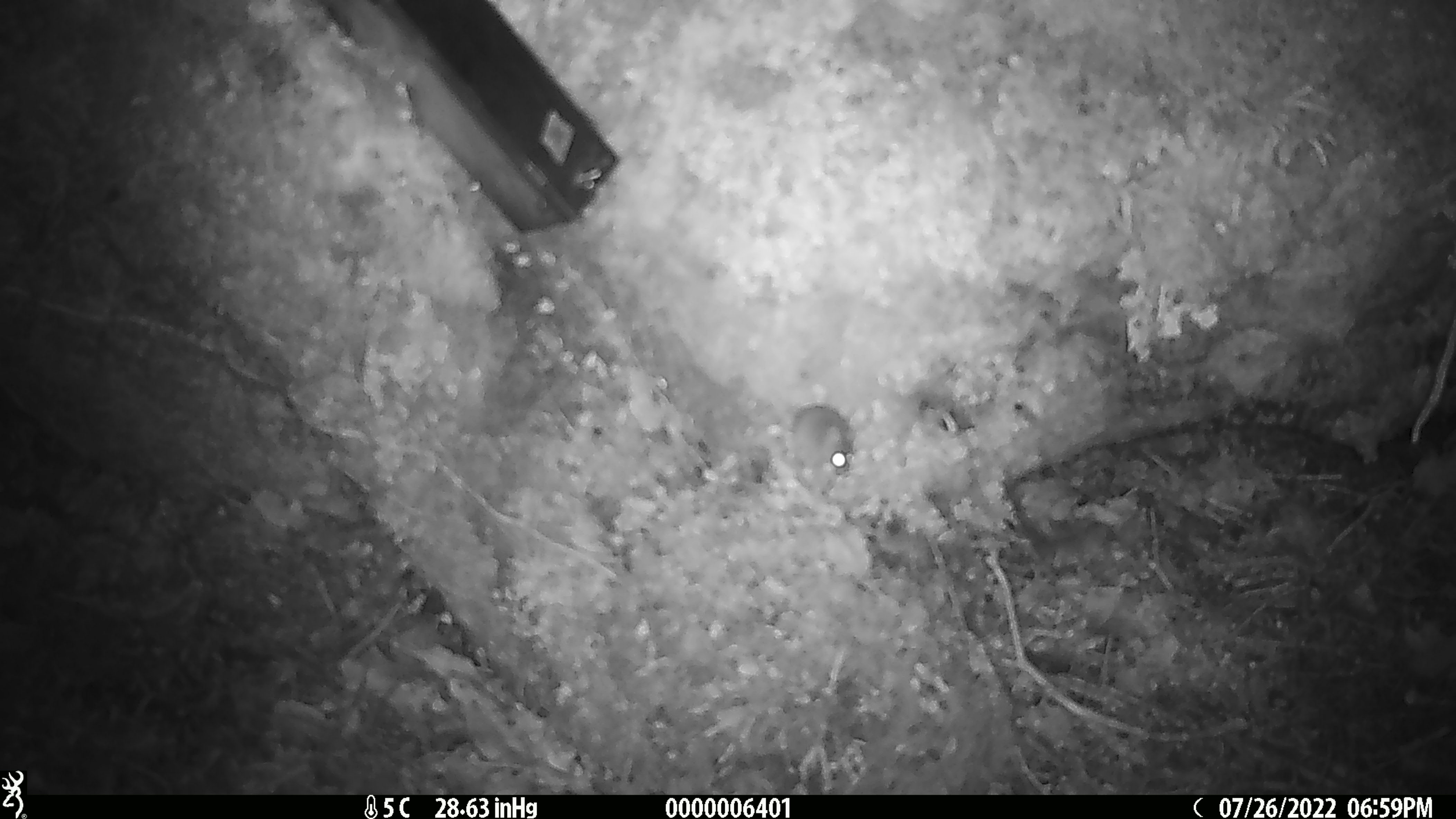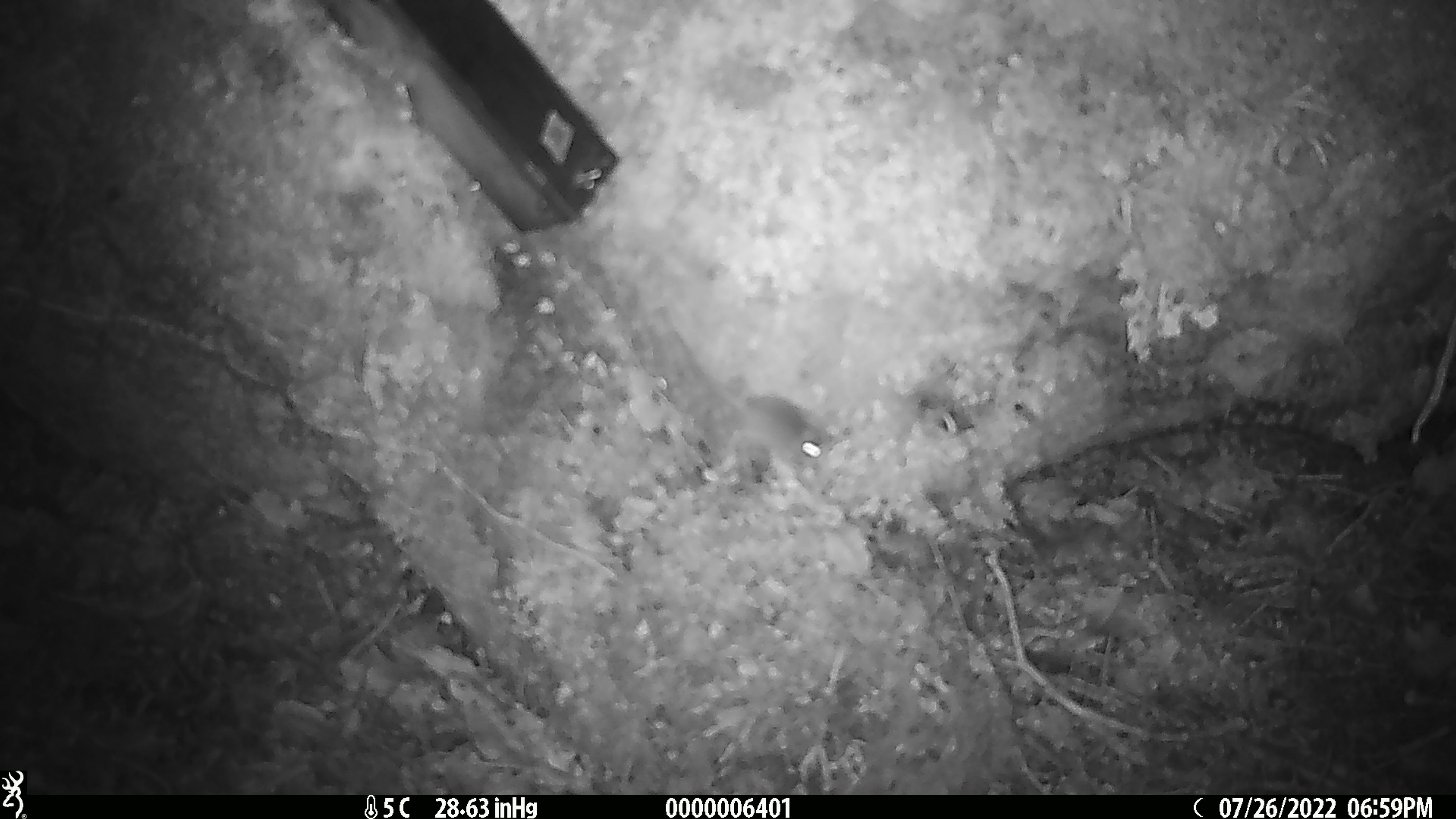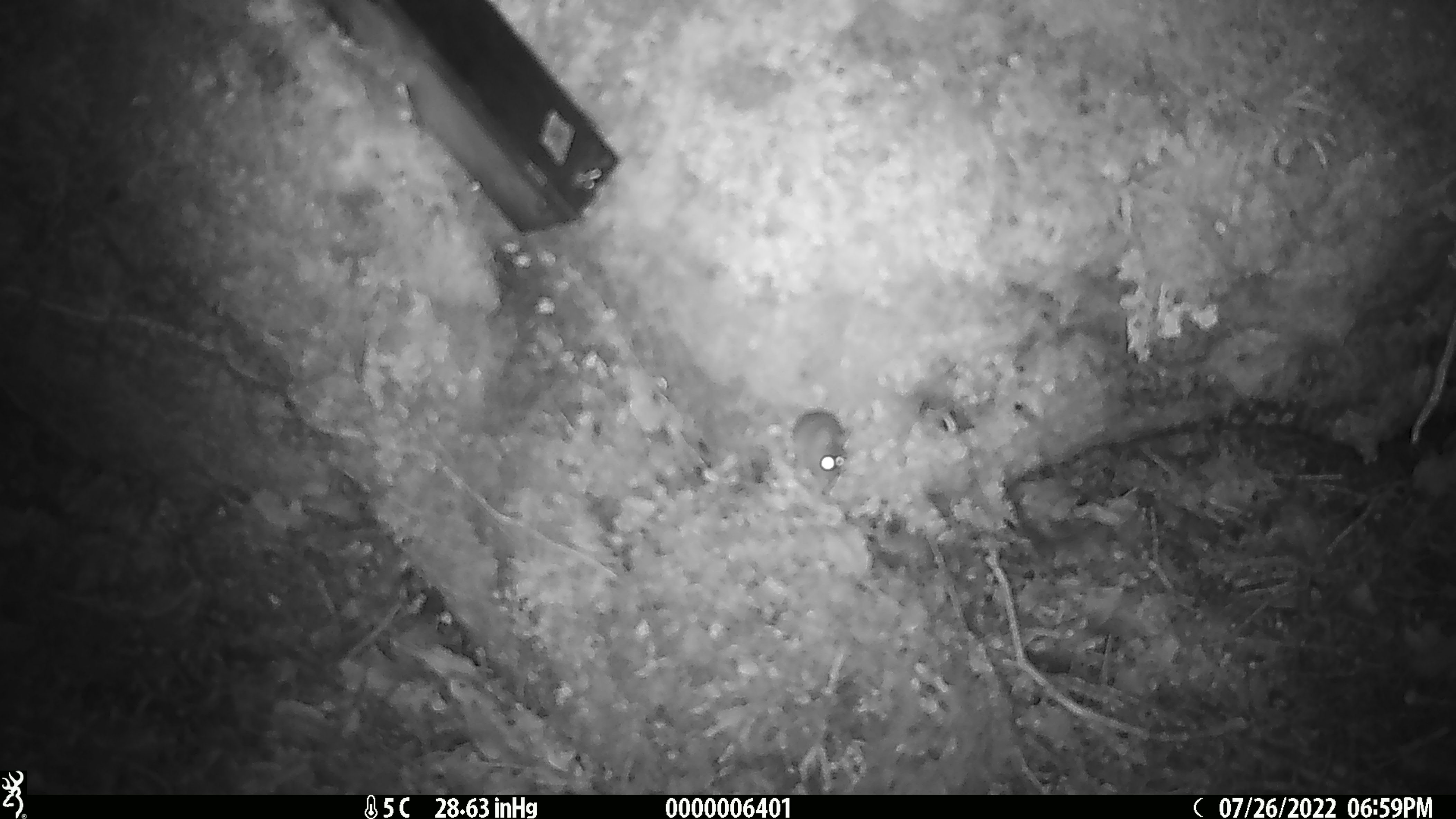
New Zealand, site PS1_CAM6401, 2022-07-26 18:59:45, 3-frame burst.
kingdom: Animalia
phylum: Chordata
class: Mammalia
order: Rodentia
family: Muridae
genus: Mus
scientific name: Mus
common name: mouse